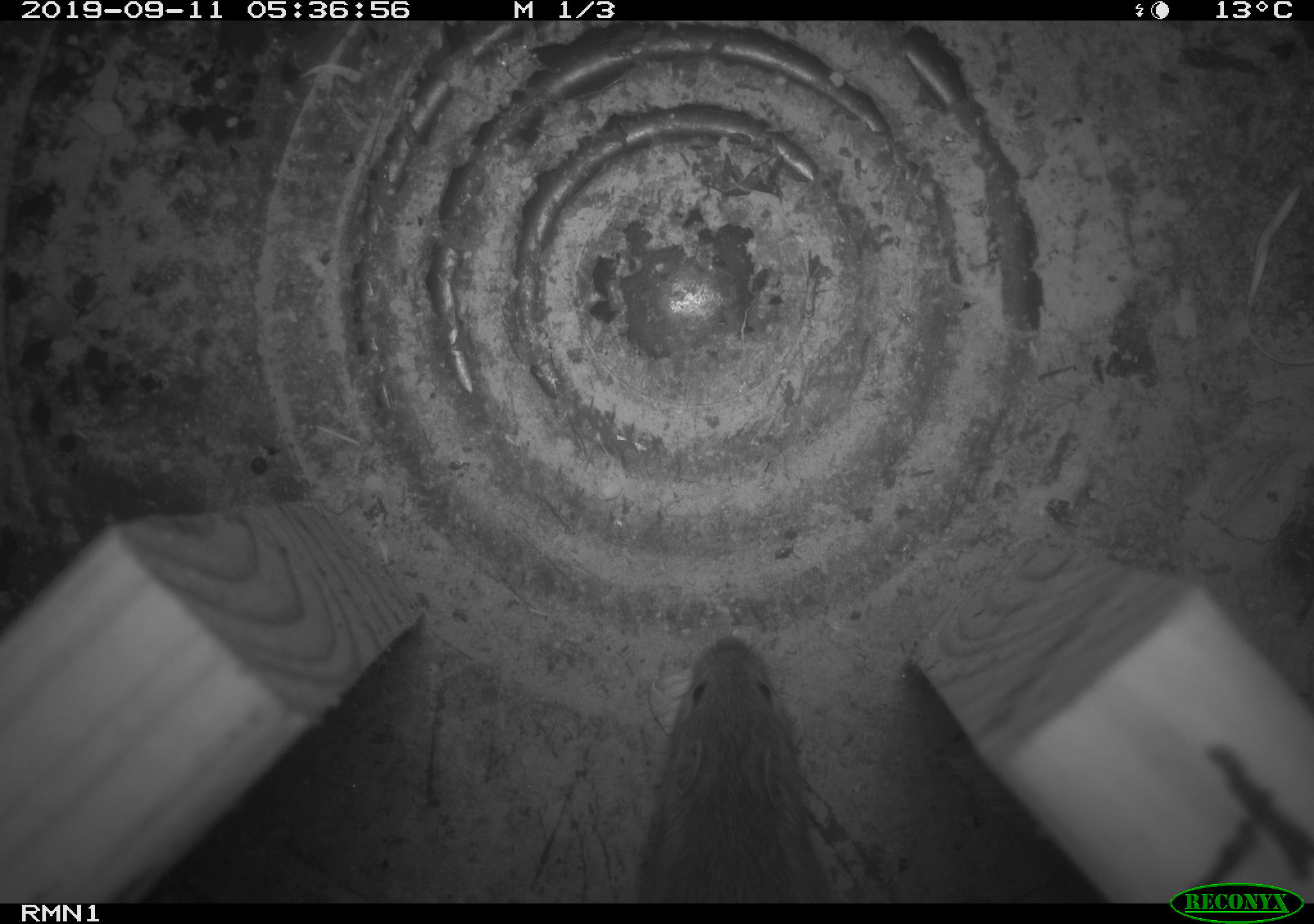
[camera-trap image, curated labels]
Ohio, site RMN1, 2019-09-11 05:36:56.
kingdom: Animalia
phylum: Chordata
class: Mammalia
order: Rodentia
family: Zapodidae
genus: Napaeozapus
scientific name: Napaeozapus insignis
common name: woodland jumping mouse